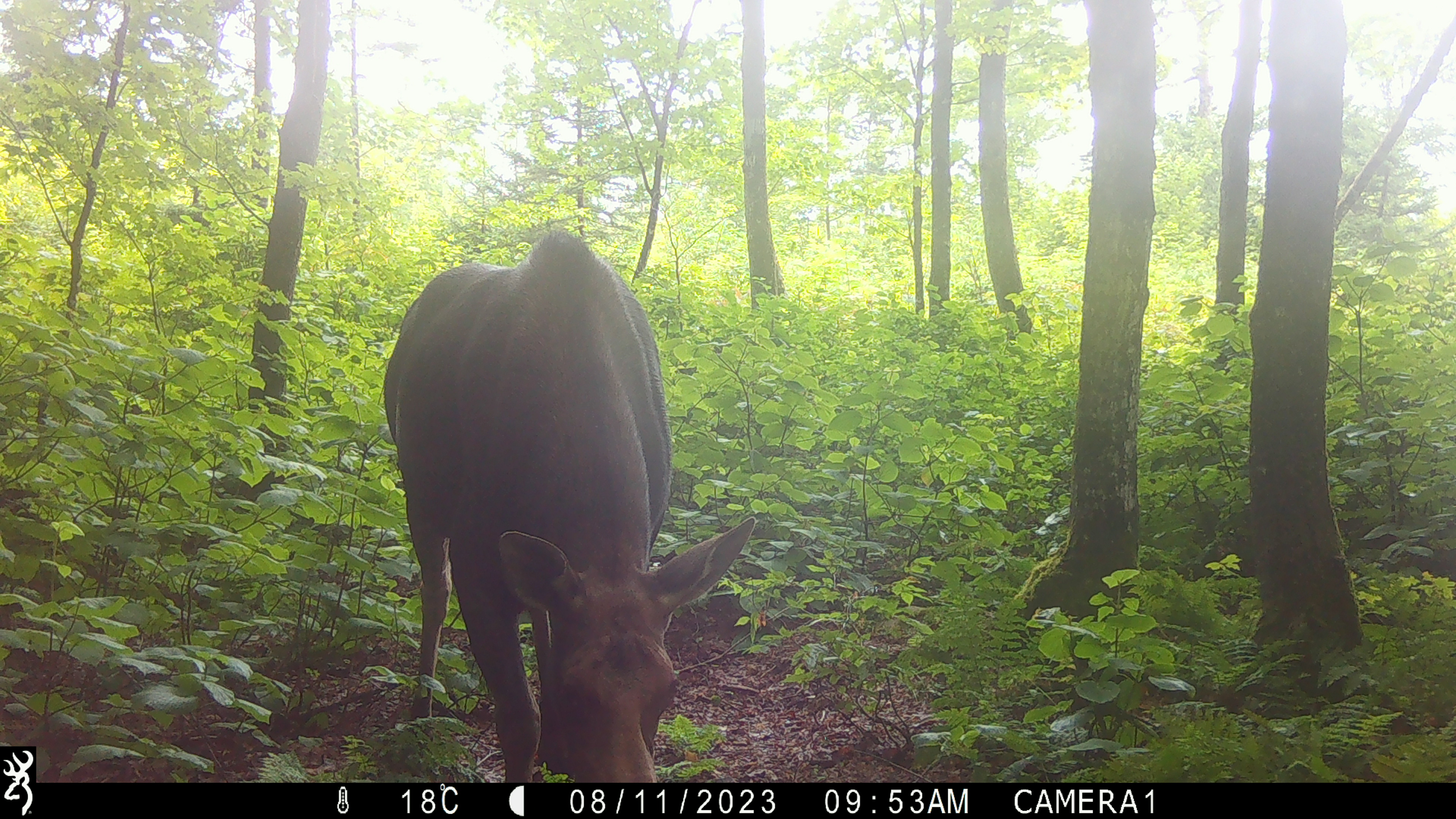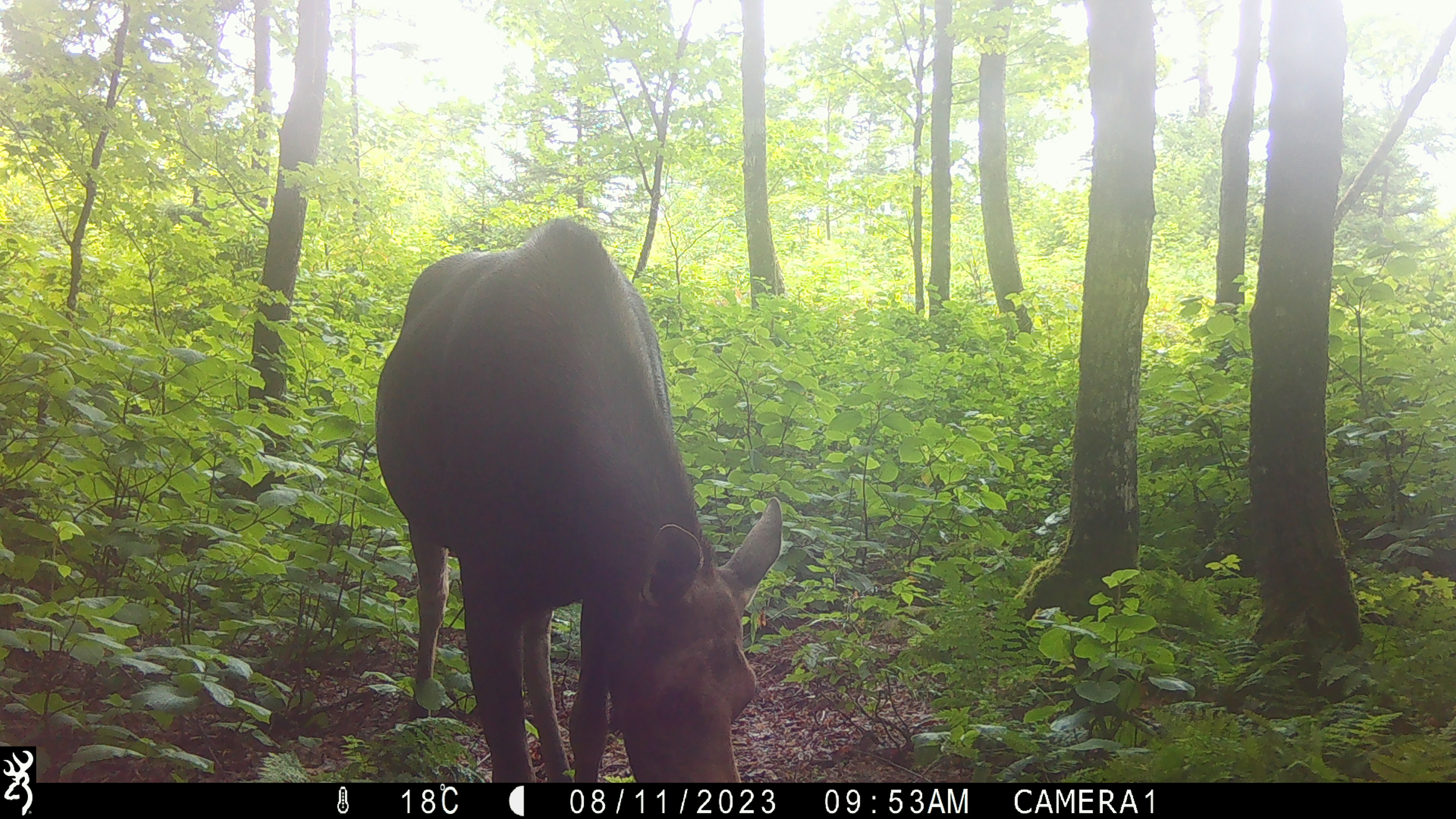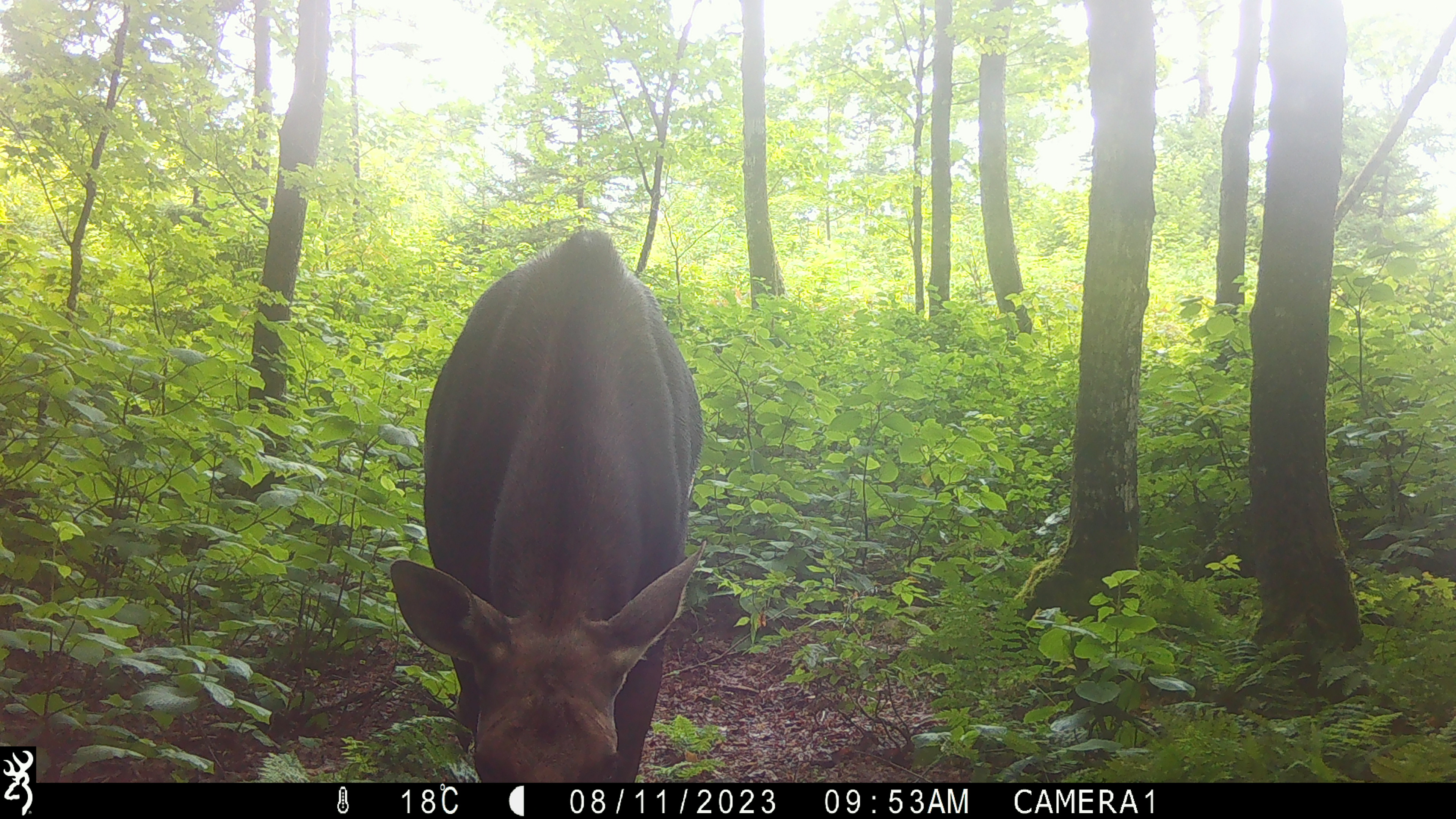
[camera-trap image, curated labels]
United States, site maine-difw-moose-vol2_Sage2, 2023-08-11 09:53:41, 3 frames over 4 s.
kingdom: Animalia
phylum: Chordata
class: Mammalia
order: Artiodactyla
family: Cervidae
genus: Alces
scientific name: Alces alces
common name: moose